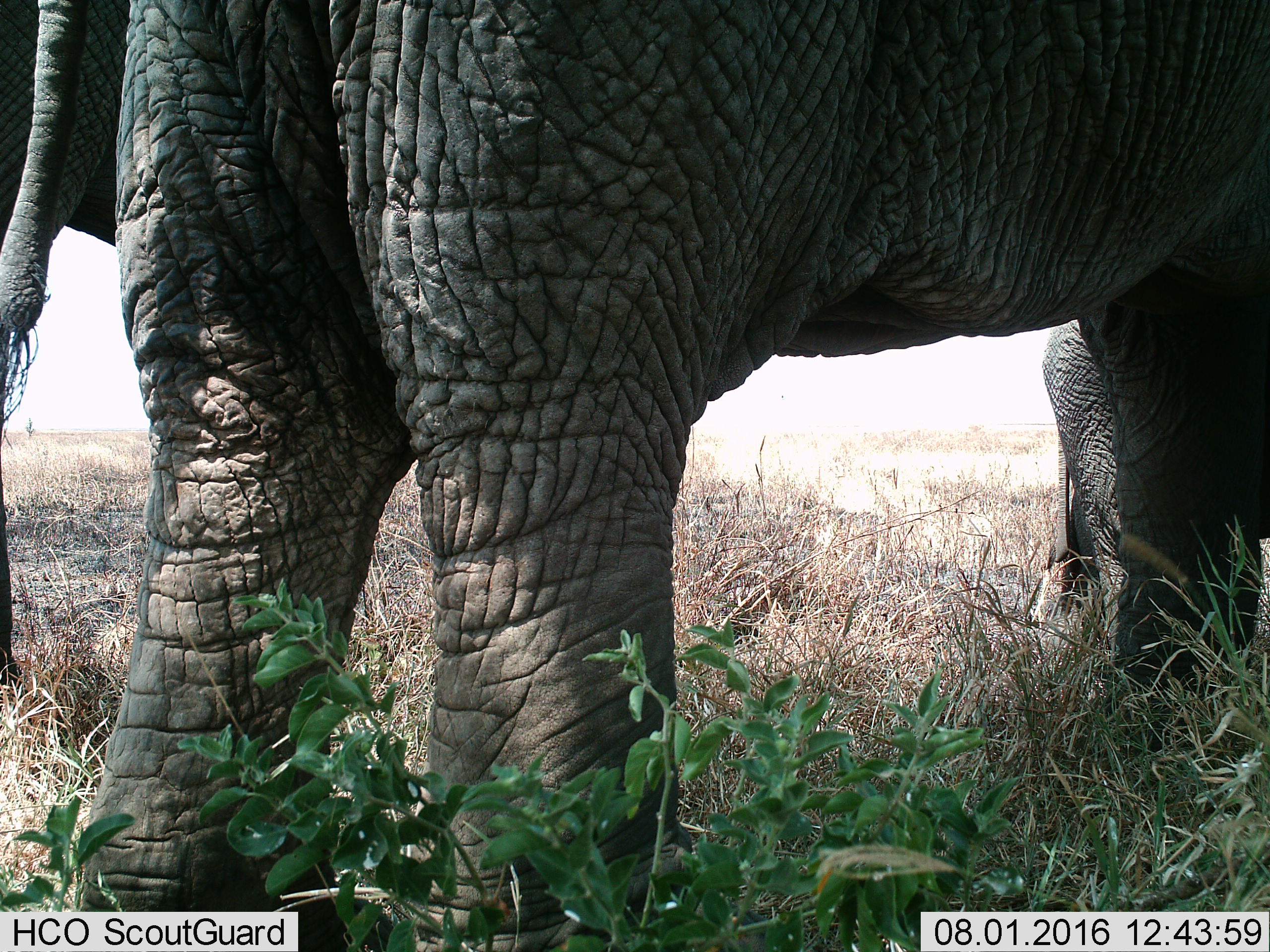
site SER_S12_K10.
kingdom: Animalia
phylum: Chordata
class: Mammalia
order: Proboscidea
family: Elephantidae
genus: Loxodonta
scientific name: Loxodonta africana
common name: african bush elephant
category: elephant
Elephant (african bush elephant) (Loxodonta africana), count 2. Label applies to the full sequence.